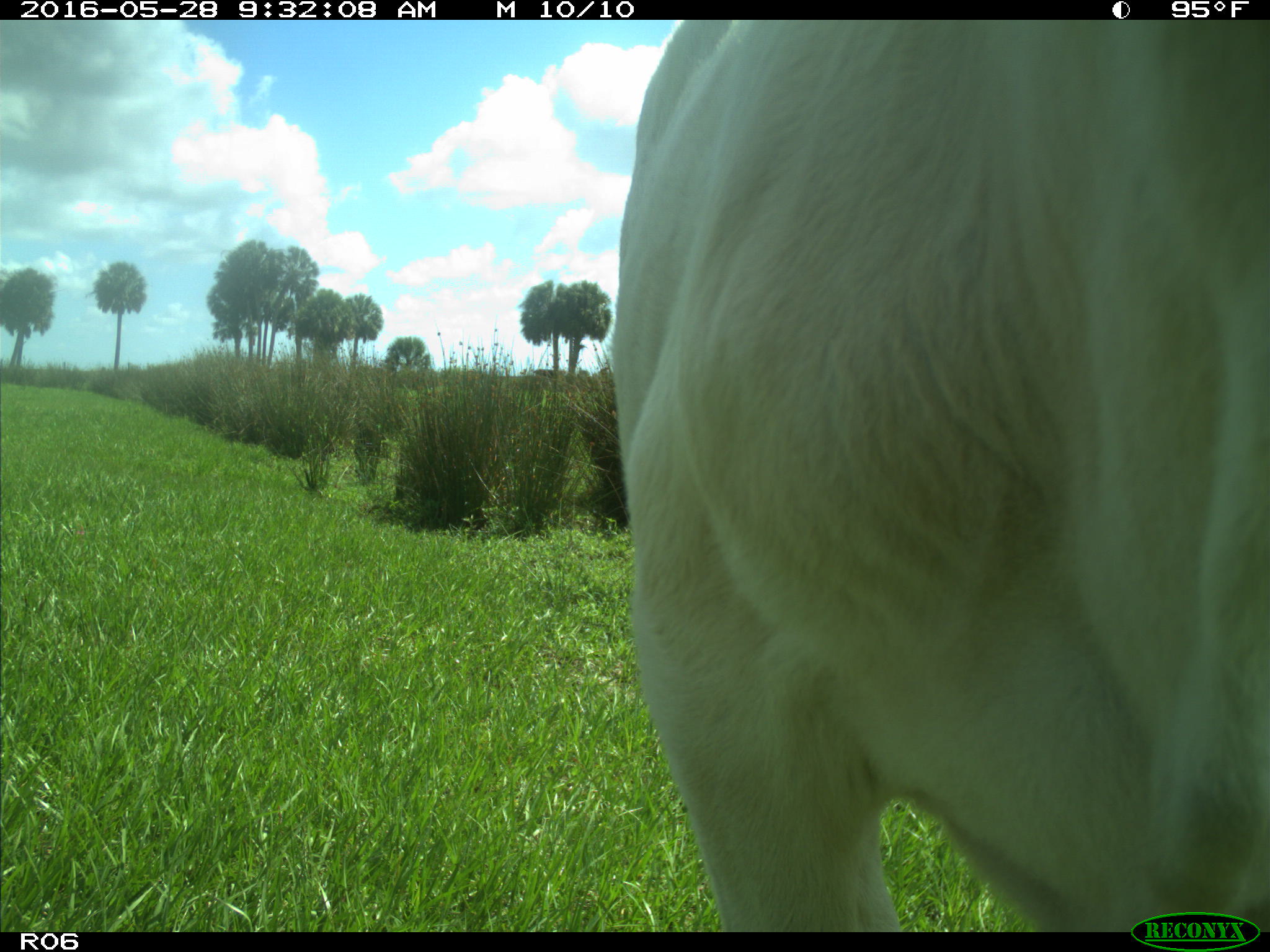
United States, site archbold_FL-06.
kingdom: Animalia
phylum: Chordata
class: Mammalia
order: Artiodactyla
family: Bovidae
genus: Bos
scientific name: Bos taurus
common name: domestic cow